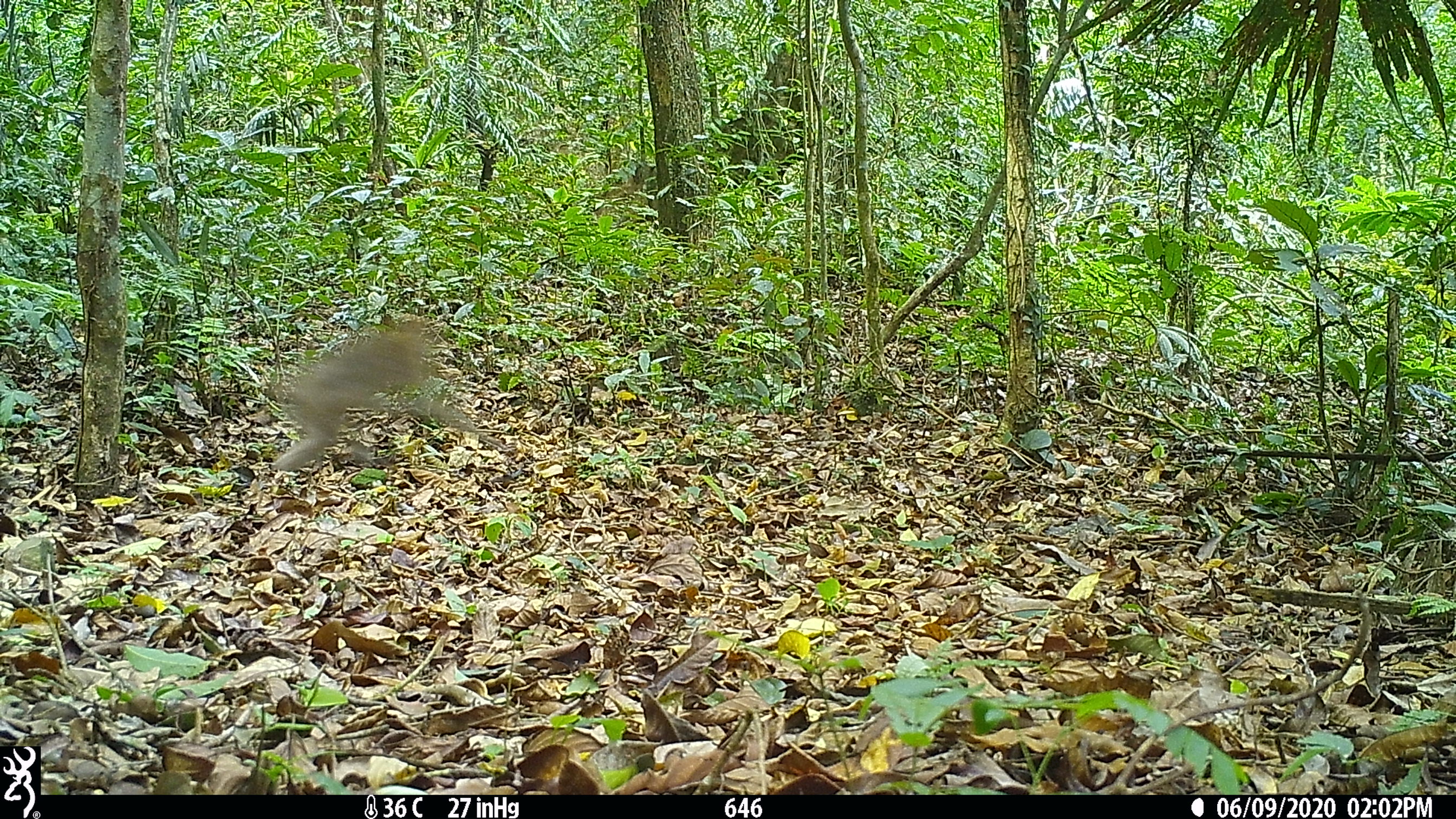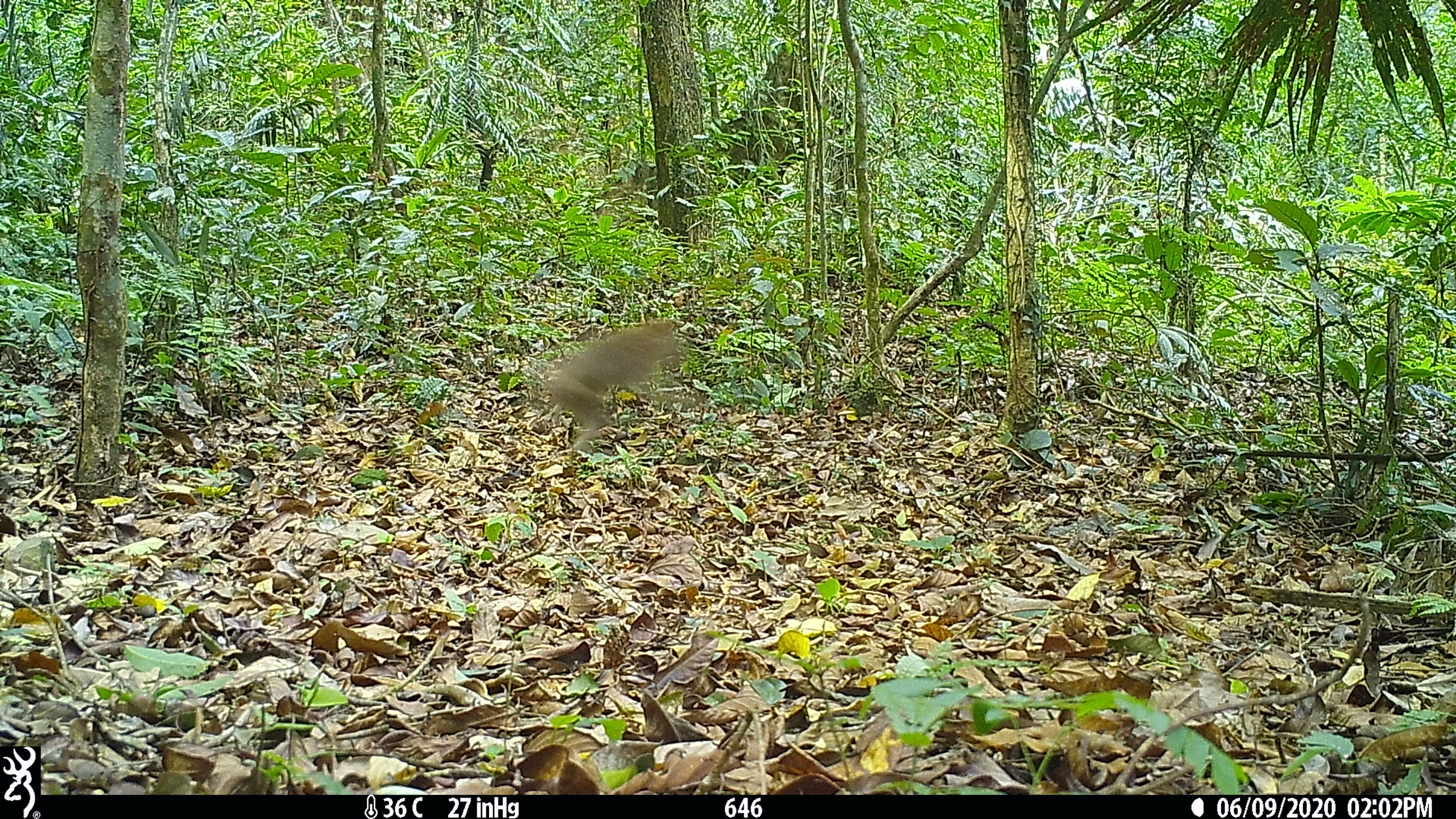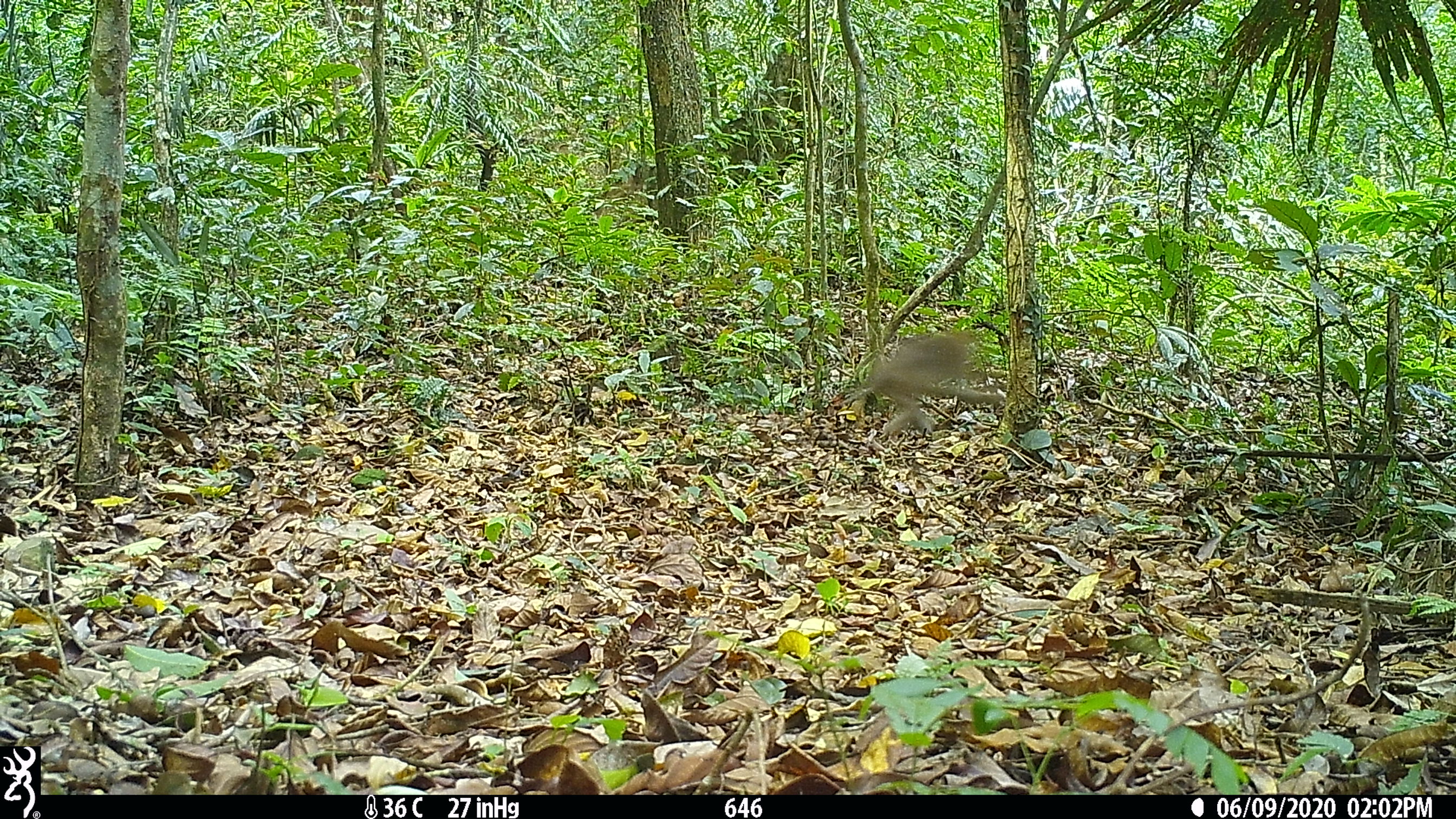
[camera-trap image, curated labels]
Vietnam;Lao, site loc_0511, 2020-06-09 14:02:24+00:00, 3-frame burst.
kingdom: Animalia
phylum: Chordata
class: Mammalia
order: Primates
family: Cercopithecidae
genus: Macaca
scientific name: Macaca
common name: macaques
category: assam or rhesus macaque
Assam or rhesus macaque (macaques) (Macaca). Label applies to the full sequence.